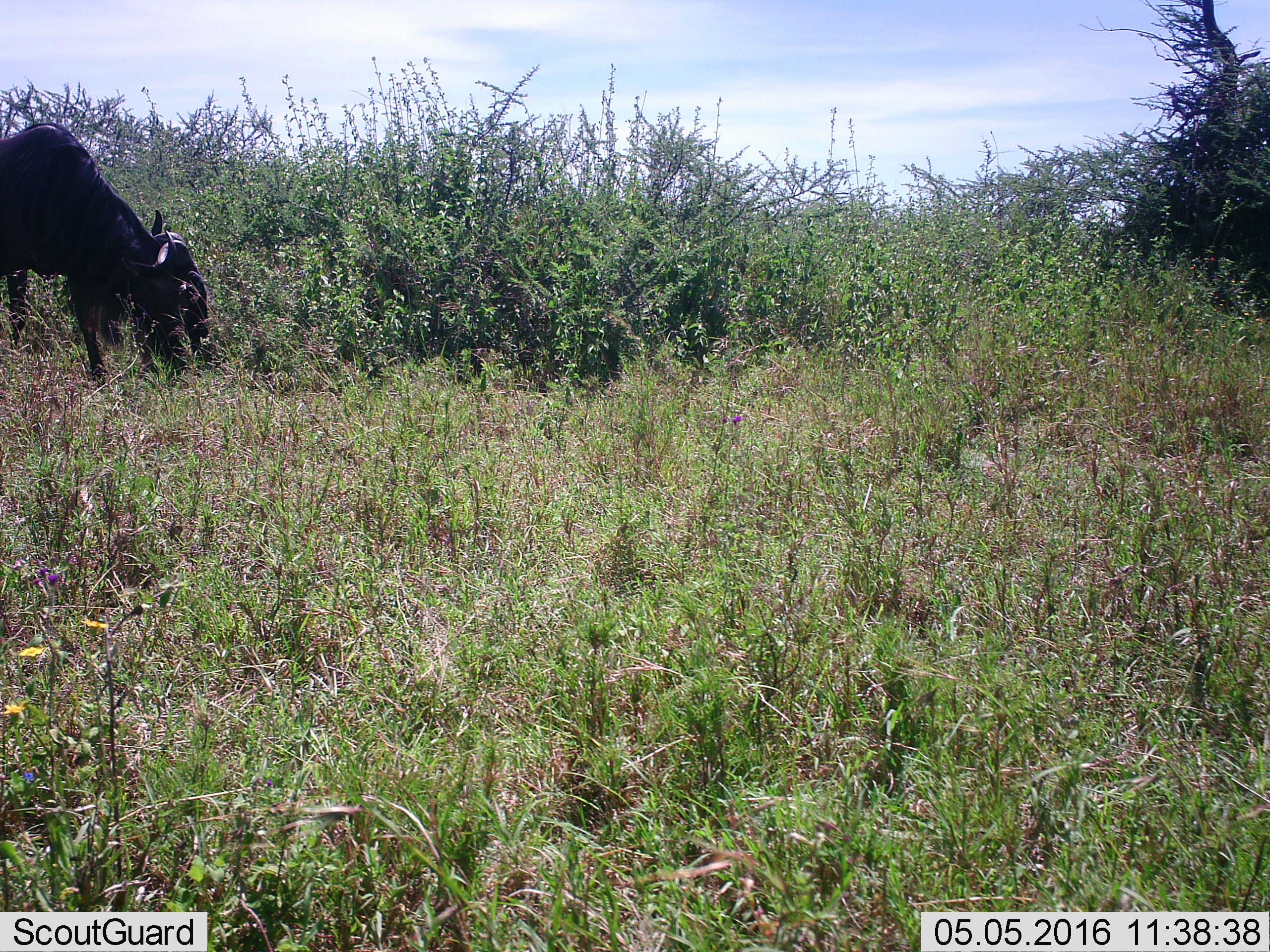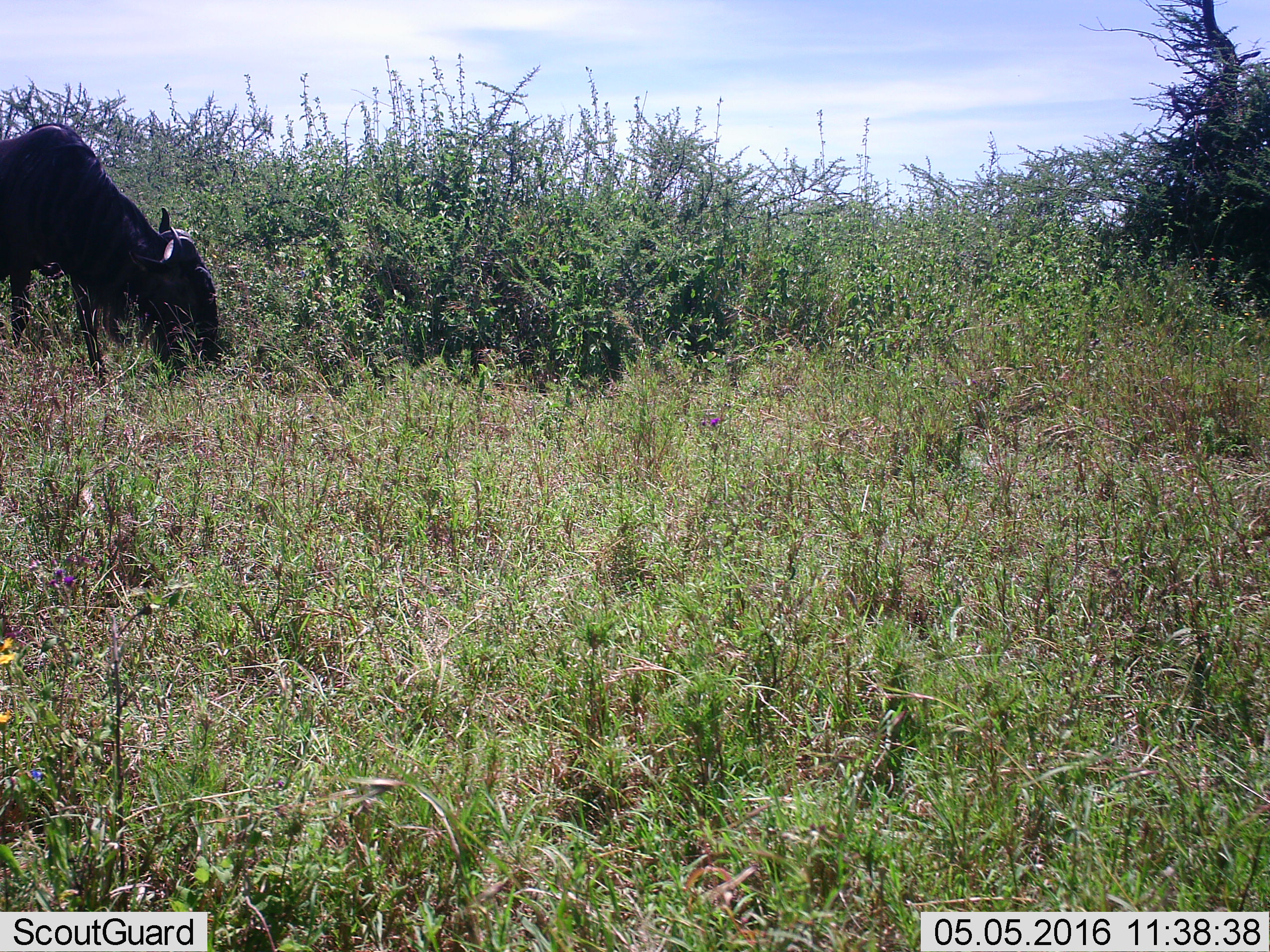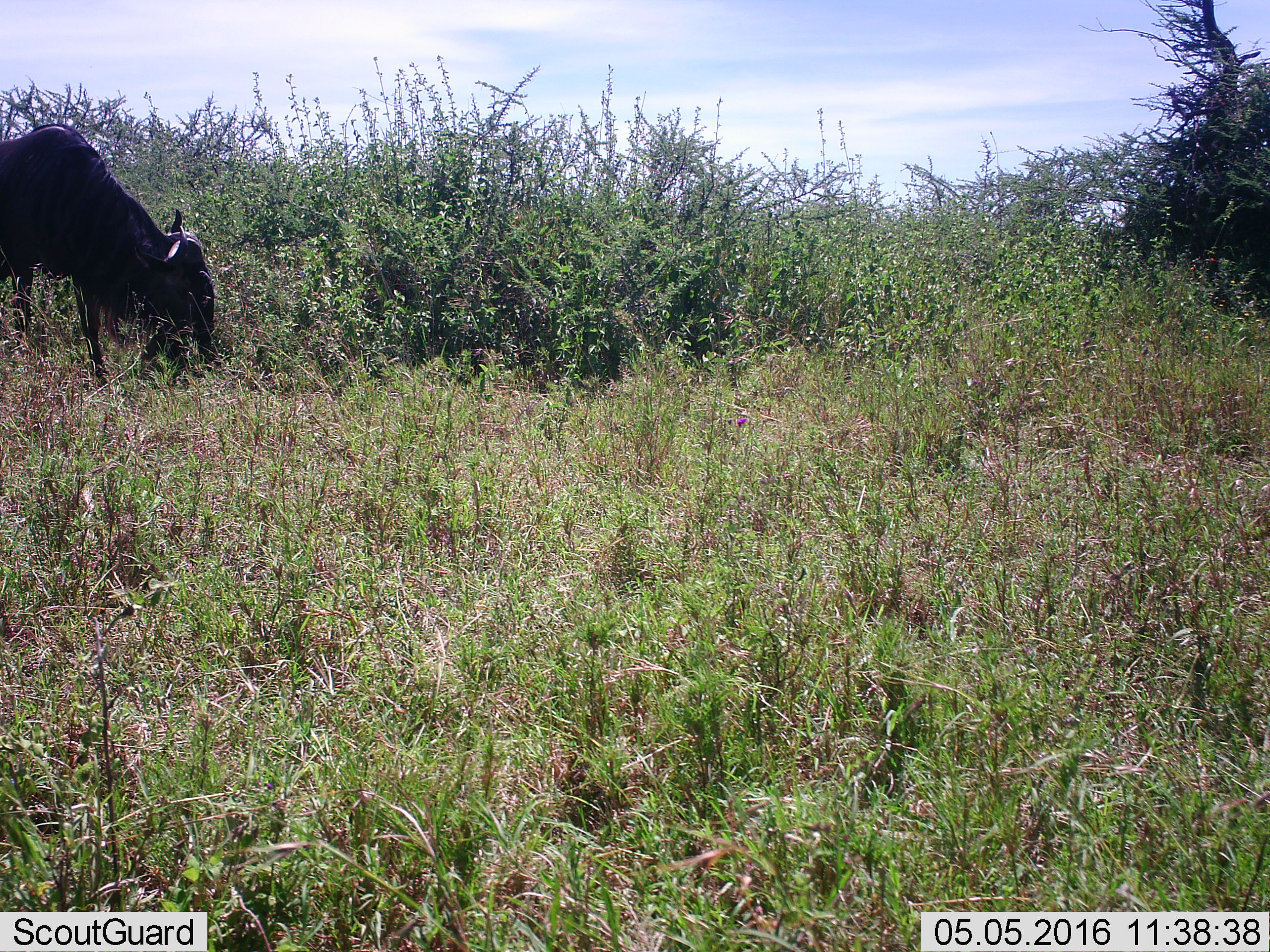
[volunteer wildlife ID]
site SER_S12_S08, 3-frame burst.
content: unidentified animal